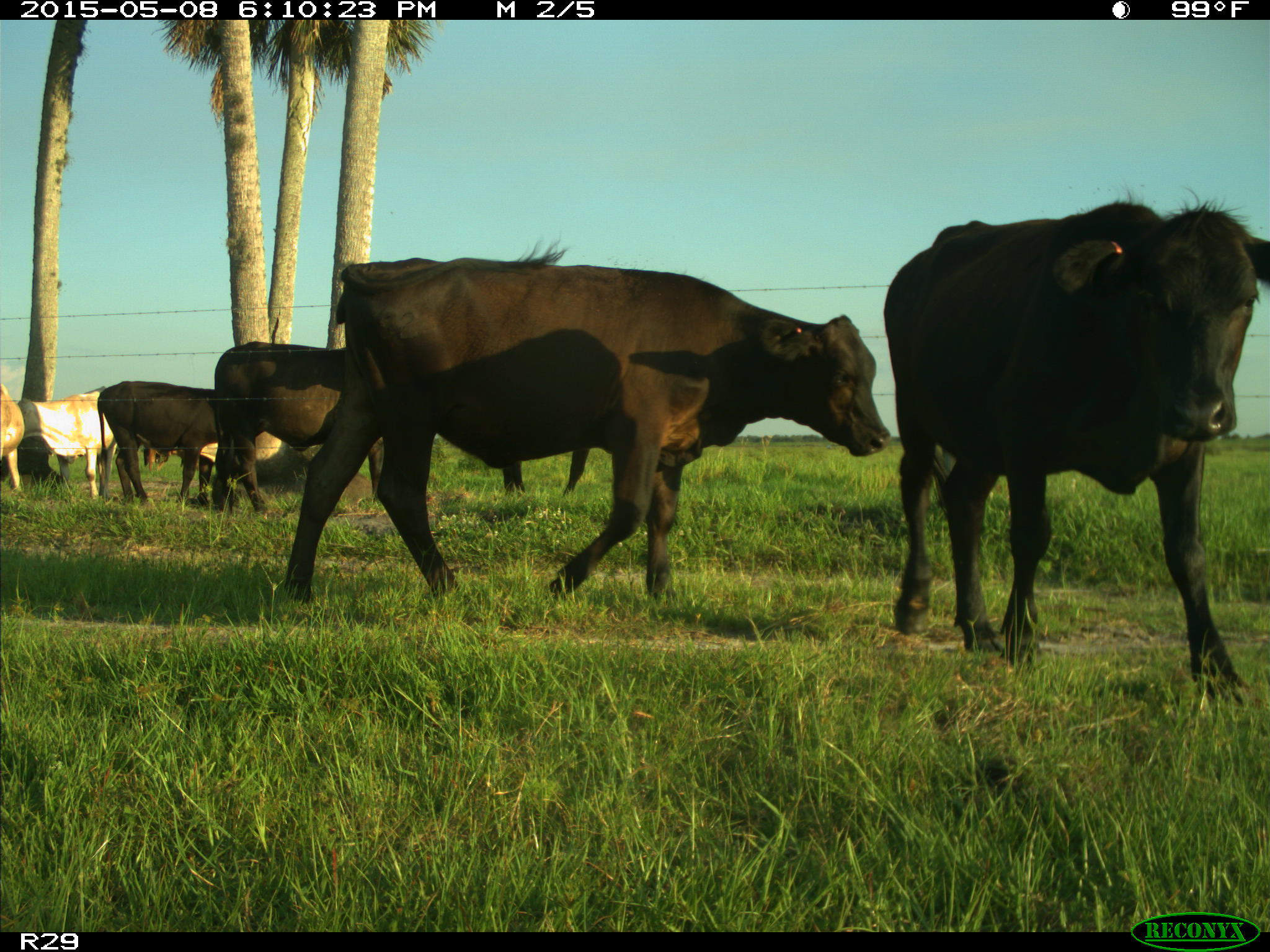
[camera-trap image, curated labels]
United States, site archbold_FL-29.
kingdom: Animalia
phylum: Chordata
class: Mammalia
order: Artiodactyla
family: Bovidae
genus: Bos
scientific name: Bos taurus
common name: domestic cow